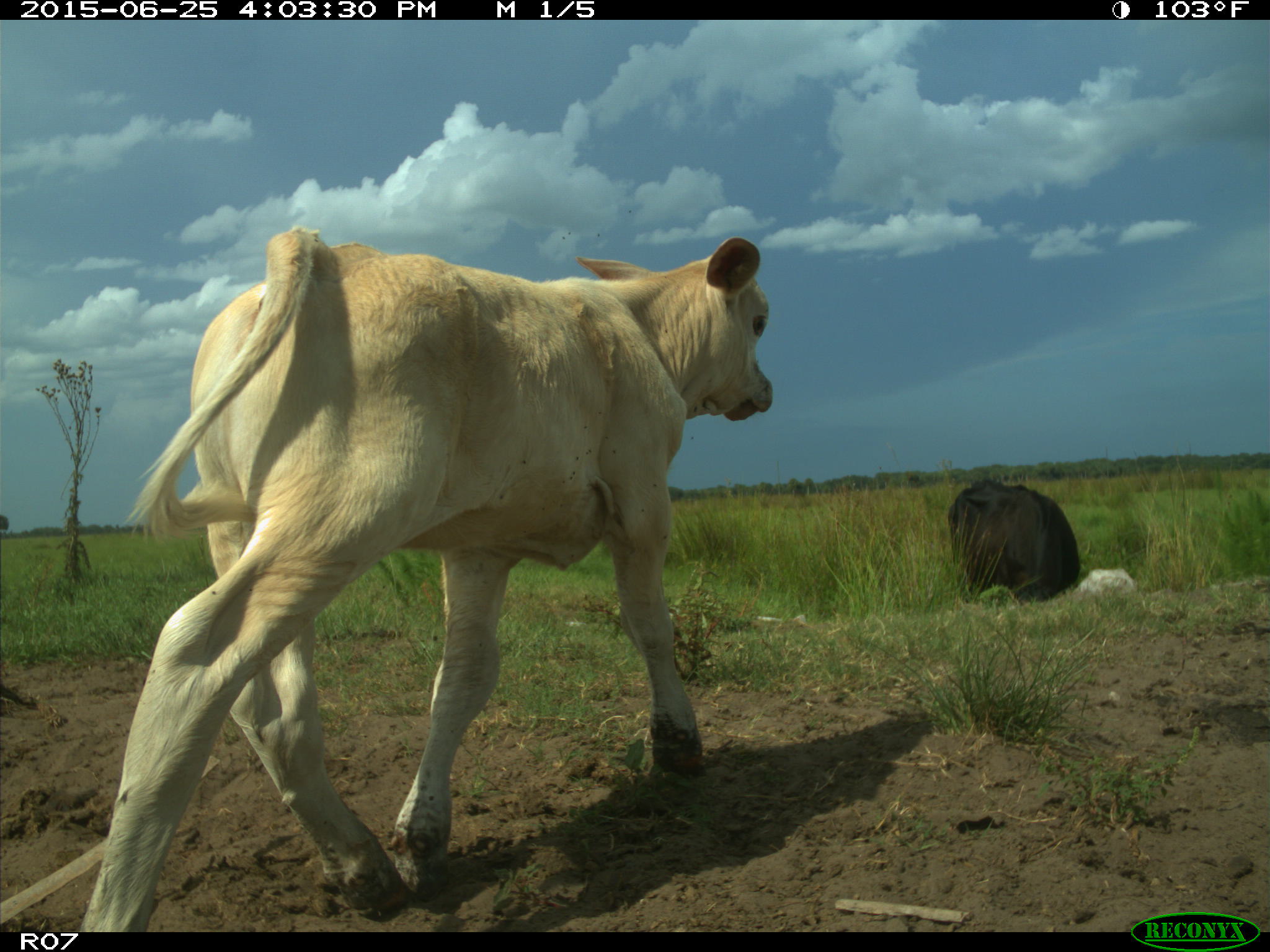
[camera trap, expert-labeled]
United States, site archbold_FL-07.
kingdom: Animalia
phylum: Chordata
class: Mammalia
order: Artiodactyla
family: Bovidae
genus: Bos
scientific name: Bos taurus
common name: domestic cow